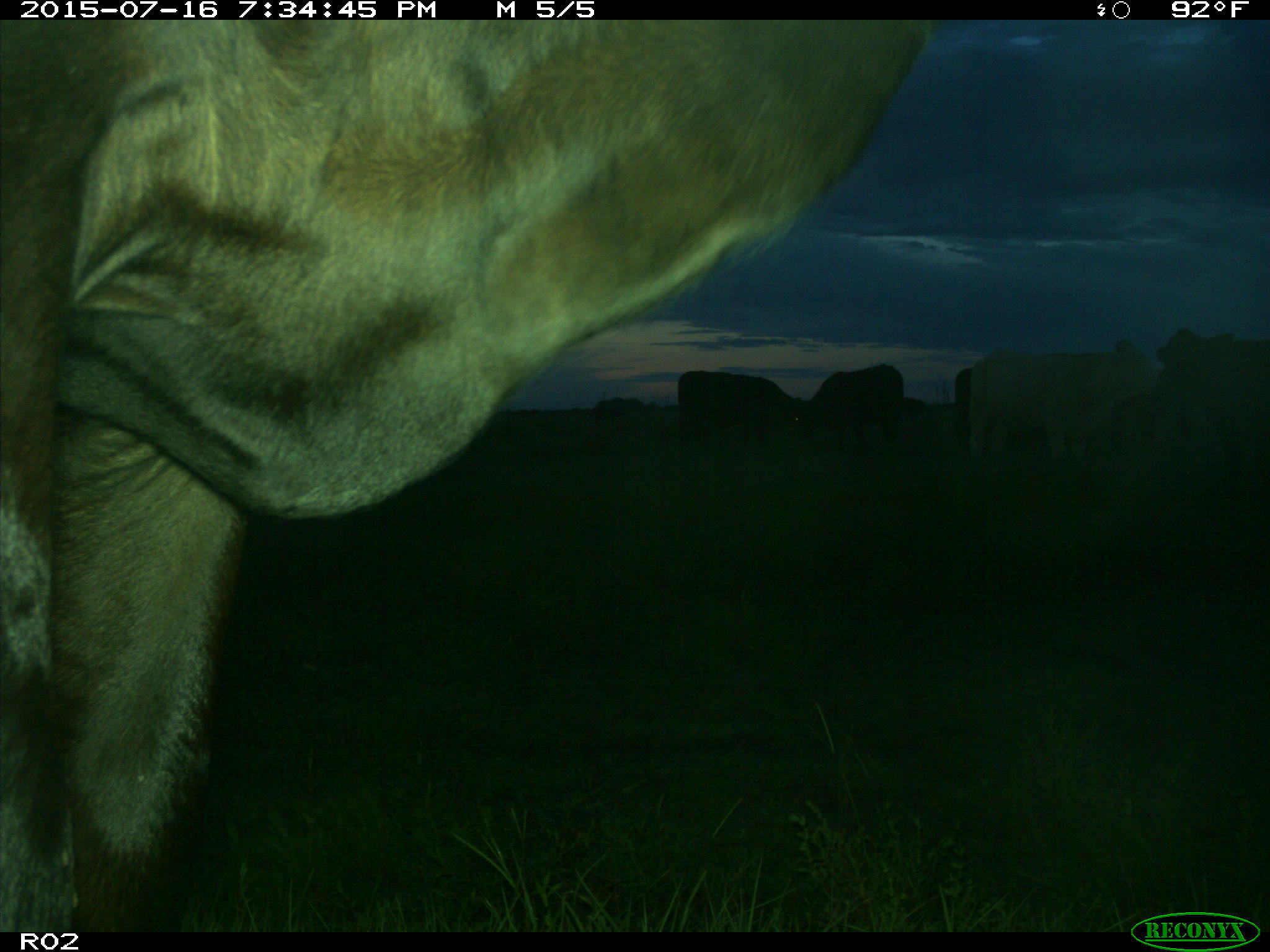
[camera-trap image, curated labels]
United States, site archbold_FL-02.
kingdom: Animalia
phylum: Chordata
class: Mammalia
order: Artiodactyla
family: Bovidae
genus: Bos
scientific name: Bos taurus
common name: domestic cow